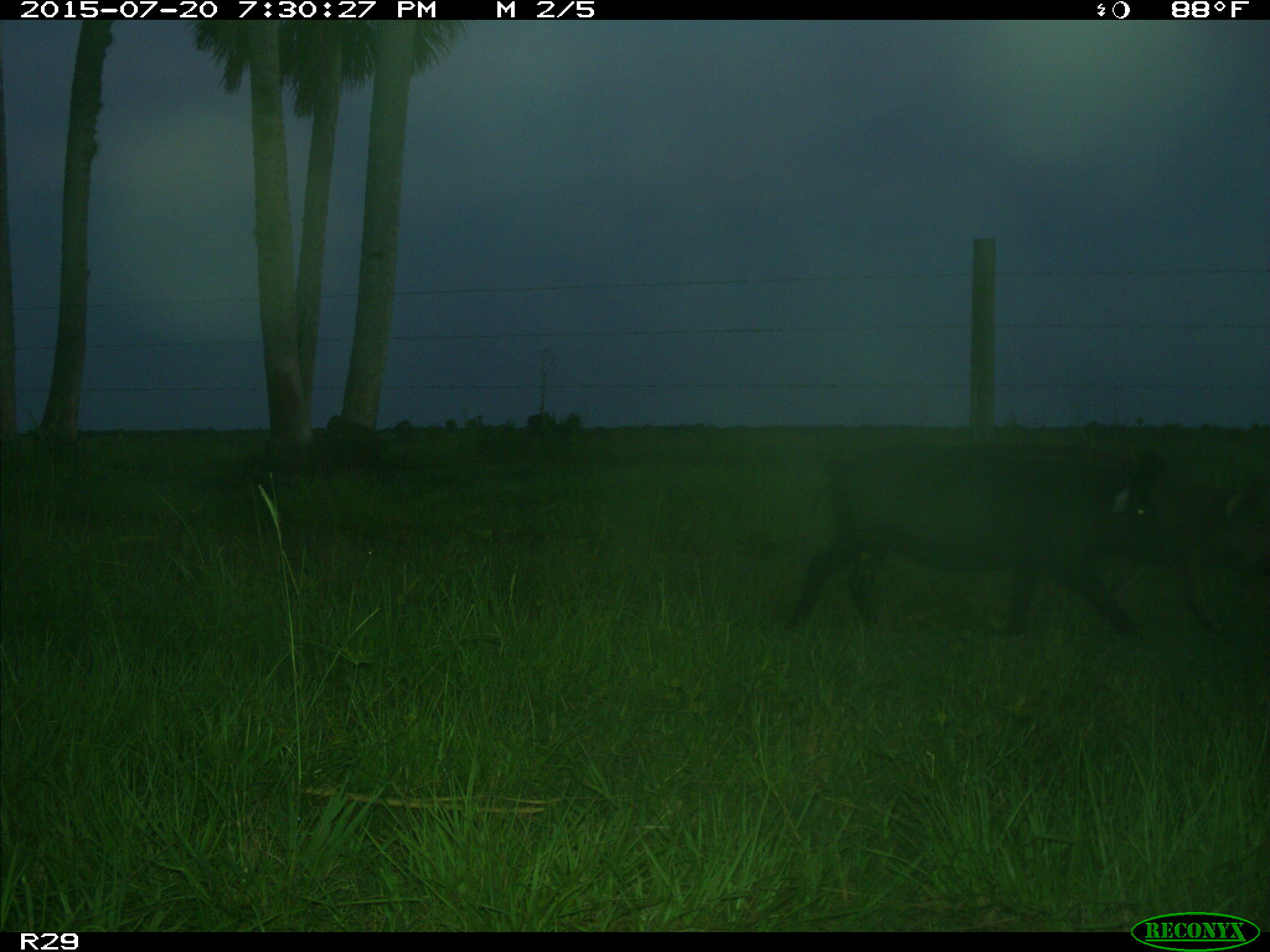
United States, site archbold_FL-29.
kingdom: Animalia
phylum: Chordata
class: Mammalia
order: Artiodactyla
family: Suidae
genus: Sus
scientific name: Sus scrofa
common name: wild boar